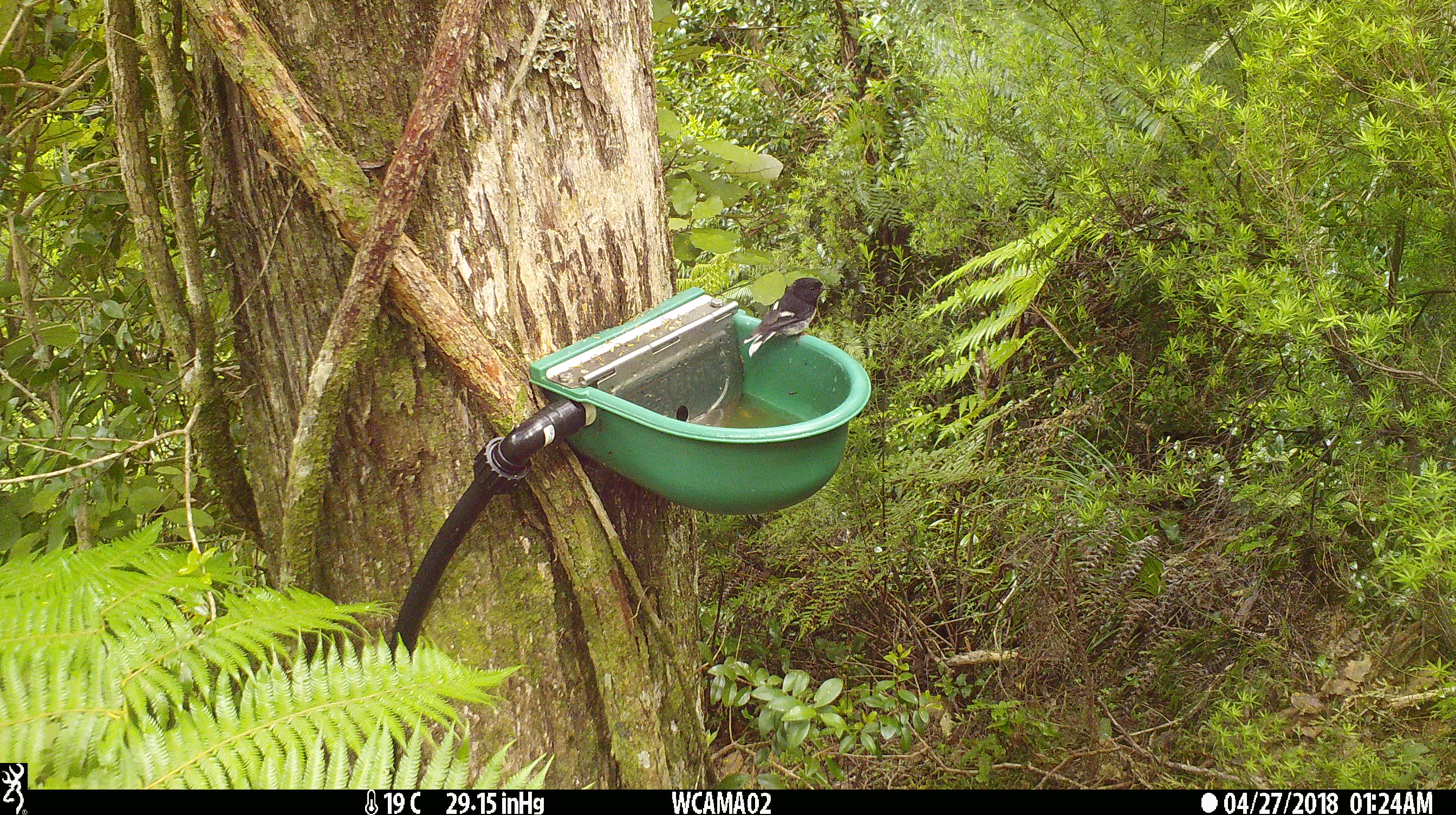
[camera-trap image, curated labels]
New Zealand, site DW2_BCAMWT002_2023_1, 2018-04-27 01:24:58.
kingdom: Animalia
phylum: Chordata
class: Aves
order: Passeriformes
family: Petroicidae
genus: Petroica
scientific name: Petroica macrocephala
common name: tomtit